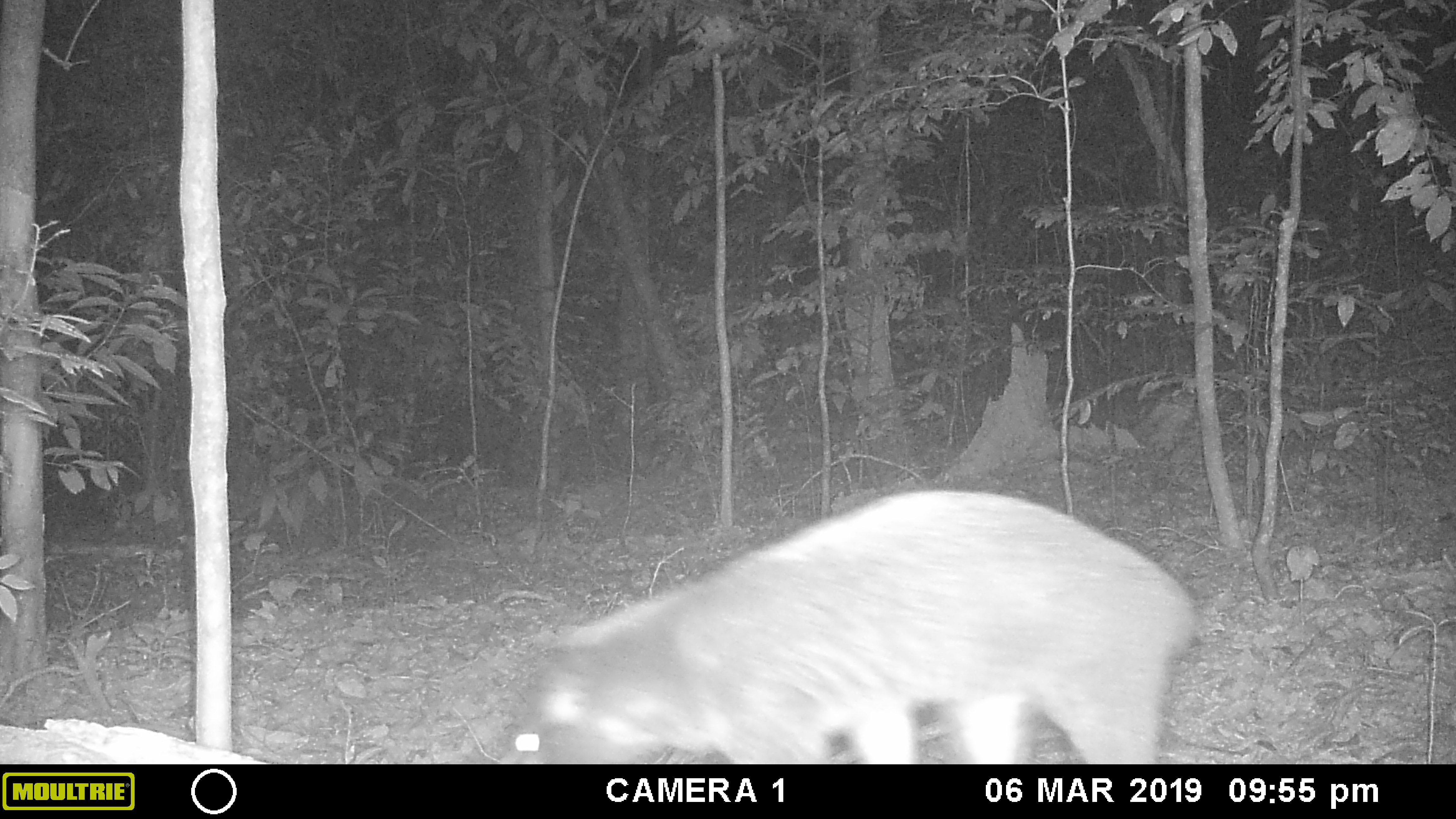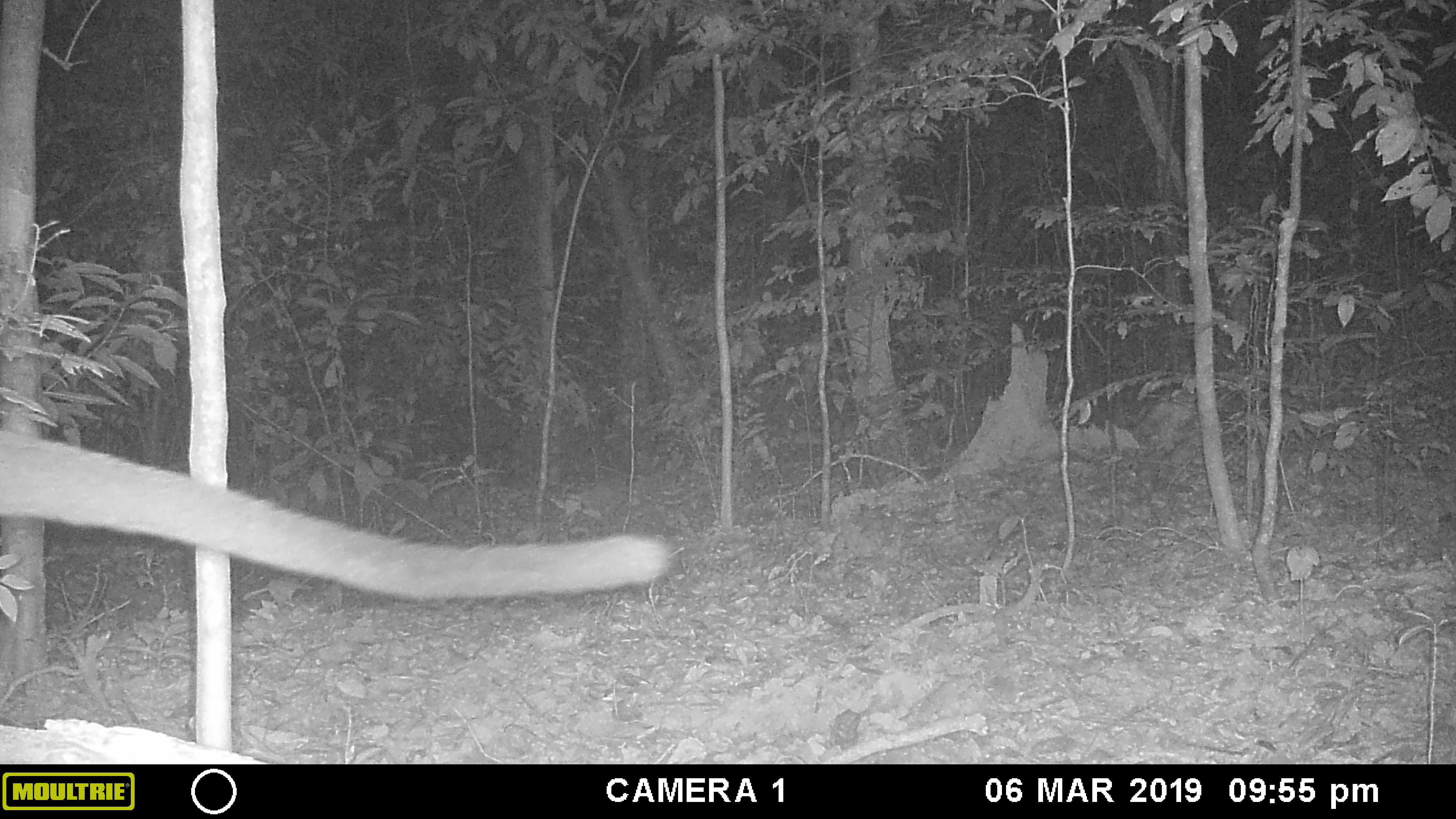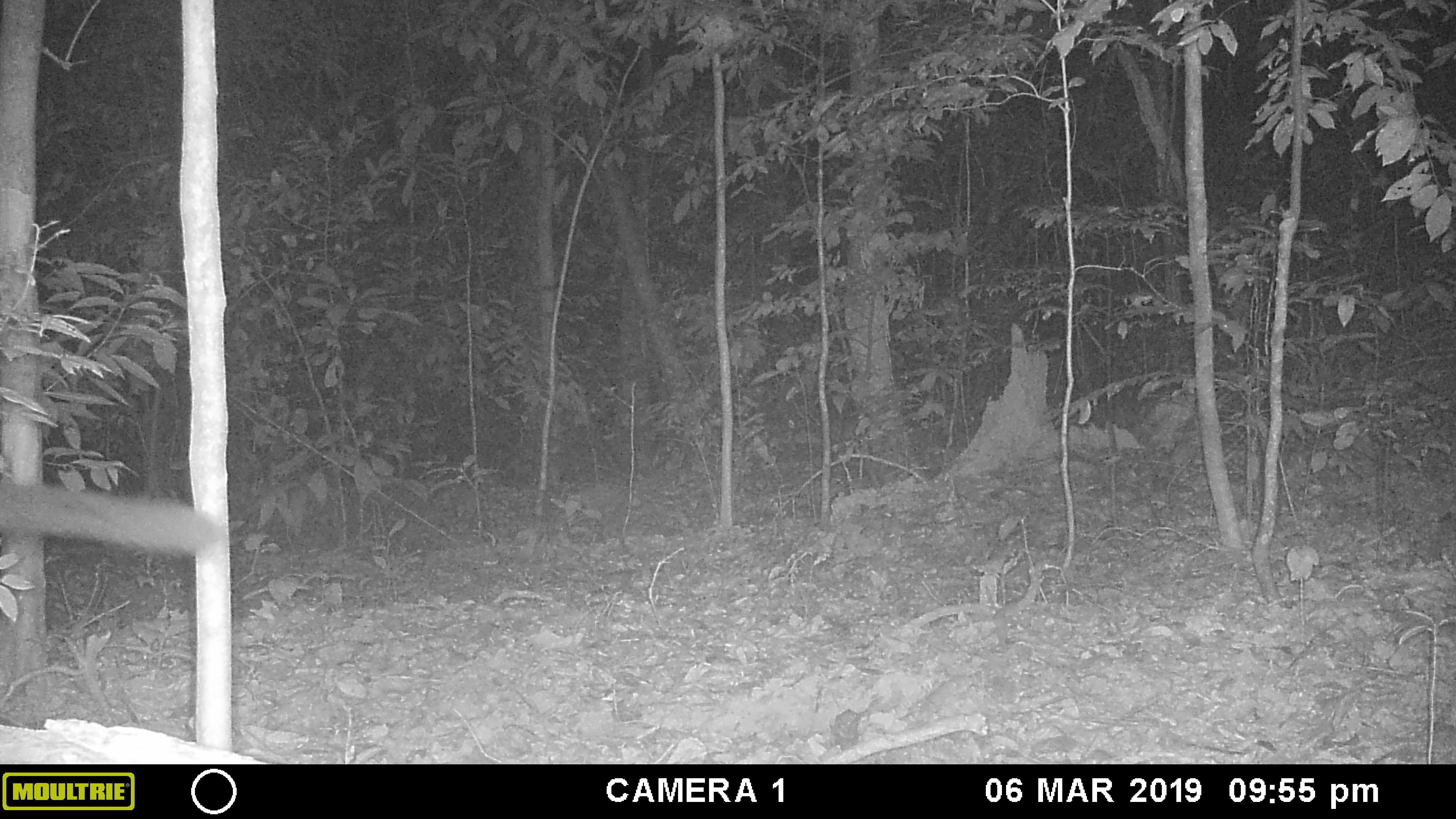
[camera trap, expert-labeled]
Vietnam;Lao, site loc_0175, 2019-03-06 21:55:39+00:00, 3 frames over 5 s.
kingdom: Animalia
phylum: Chordata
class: Mammalia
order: Carnivora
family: Viverridae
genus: Paguma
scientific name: Paguma larvata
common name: masked palm civet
Masked palm civet (Paguma larvata). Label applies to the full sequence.